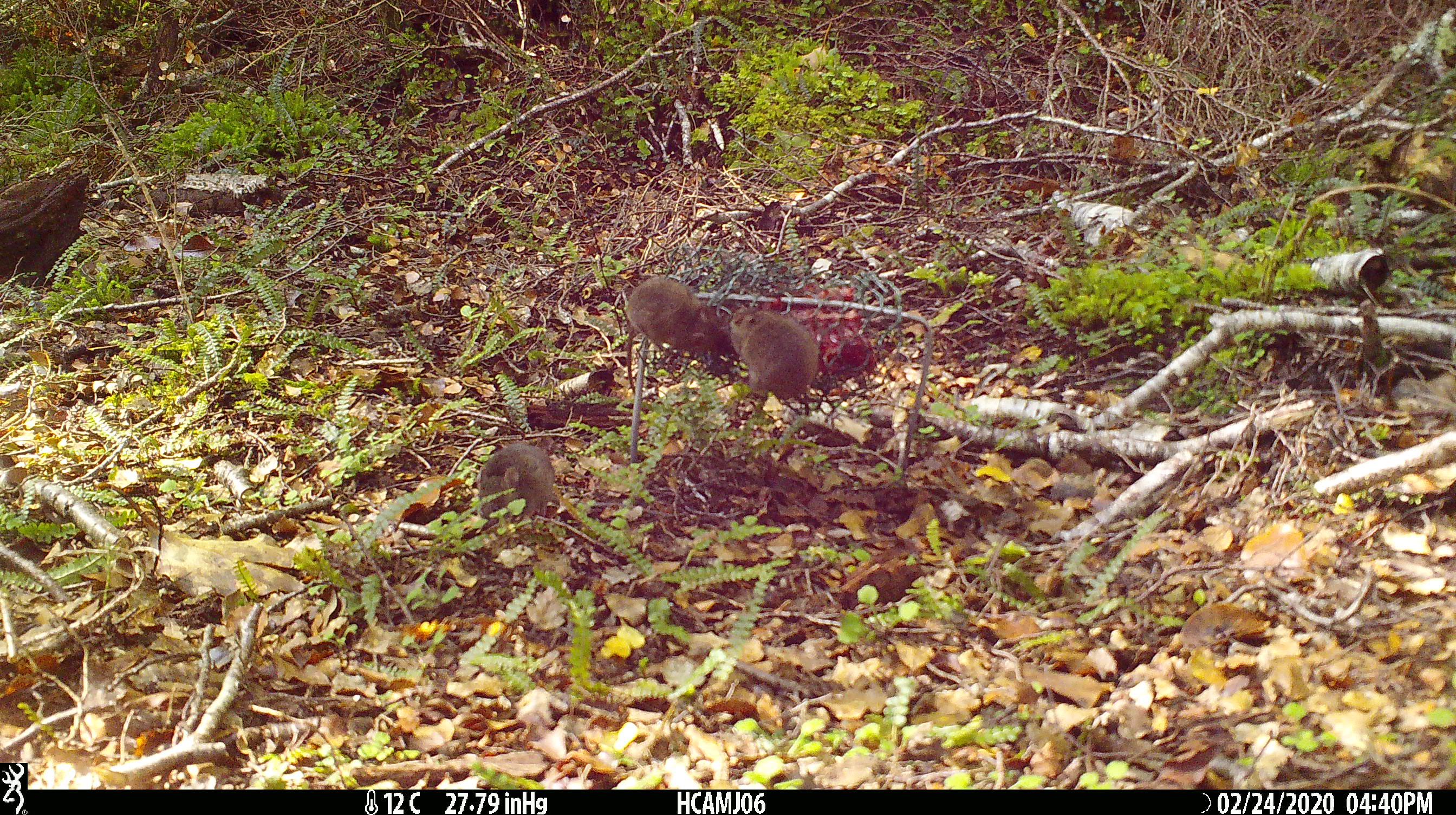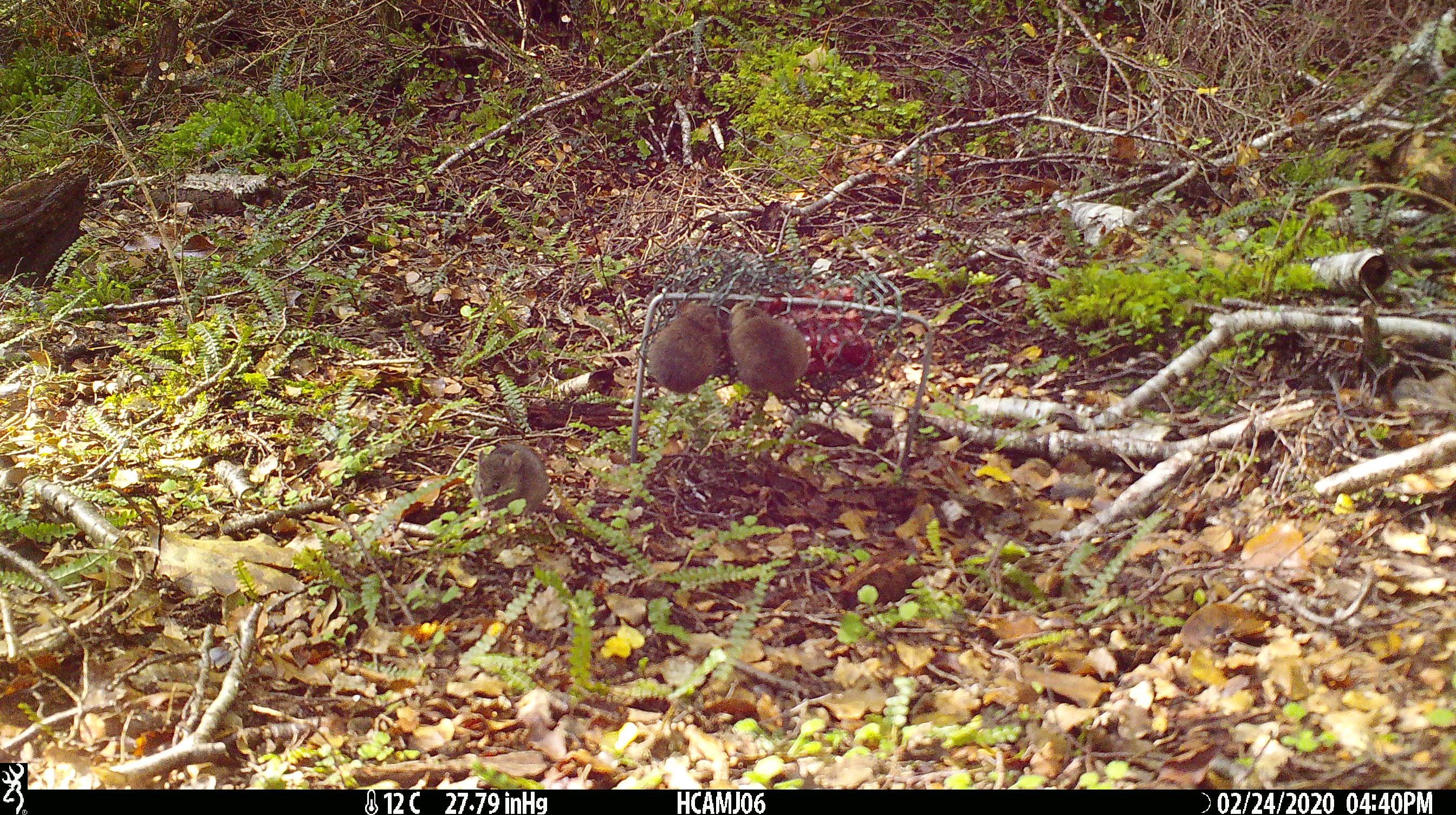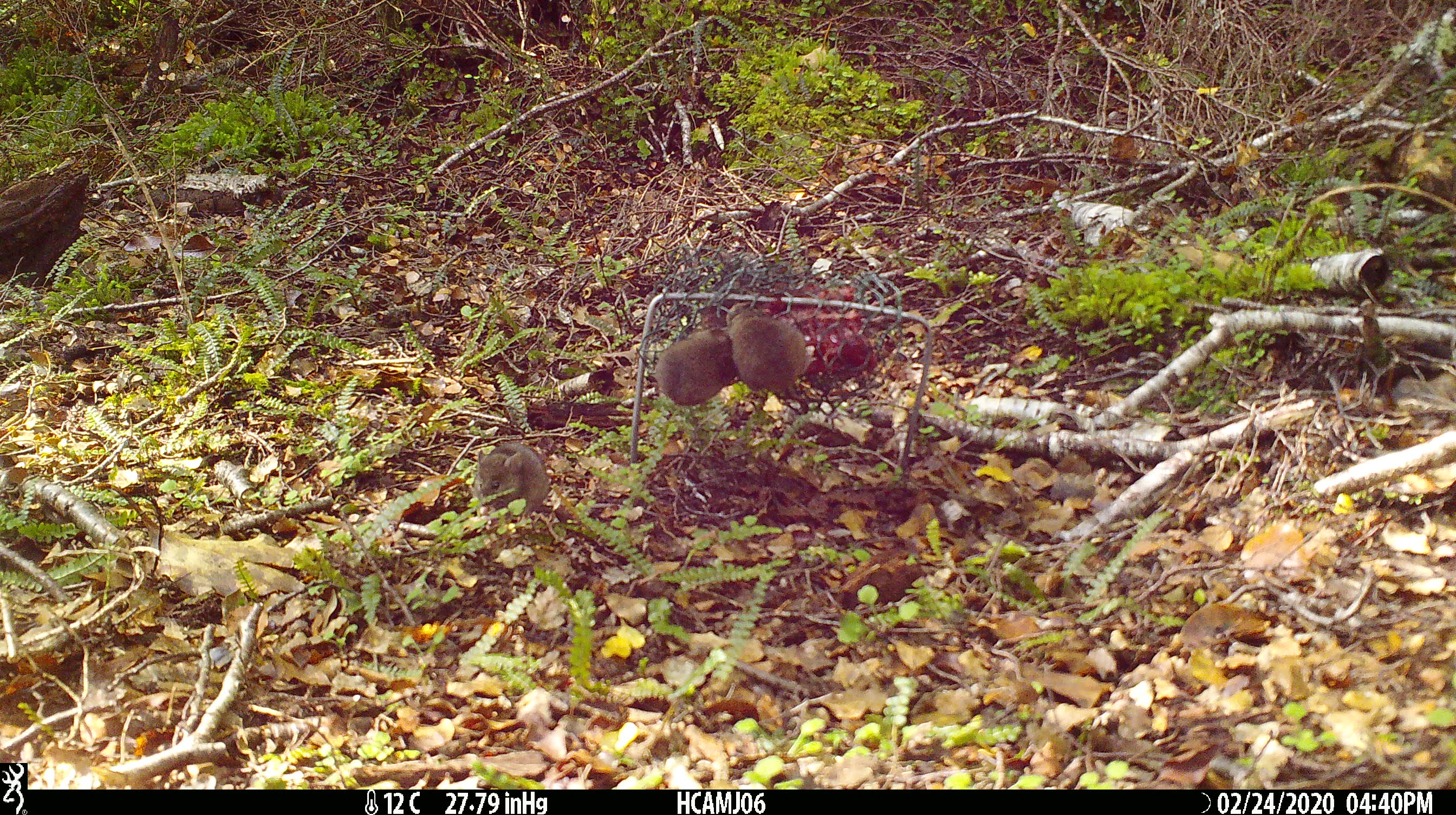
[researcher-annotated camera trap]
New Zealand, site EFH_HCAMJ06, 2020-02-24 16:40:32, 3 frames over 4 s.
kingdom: Animalia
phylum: Chordata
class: Mammalia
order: Rodentia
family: Muridae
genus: Mus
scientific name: Mus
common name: mouse